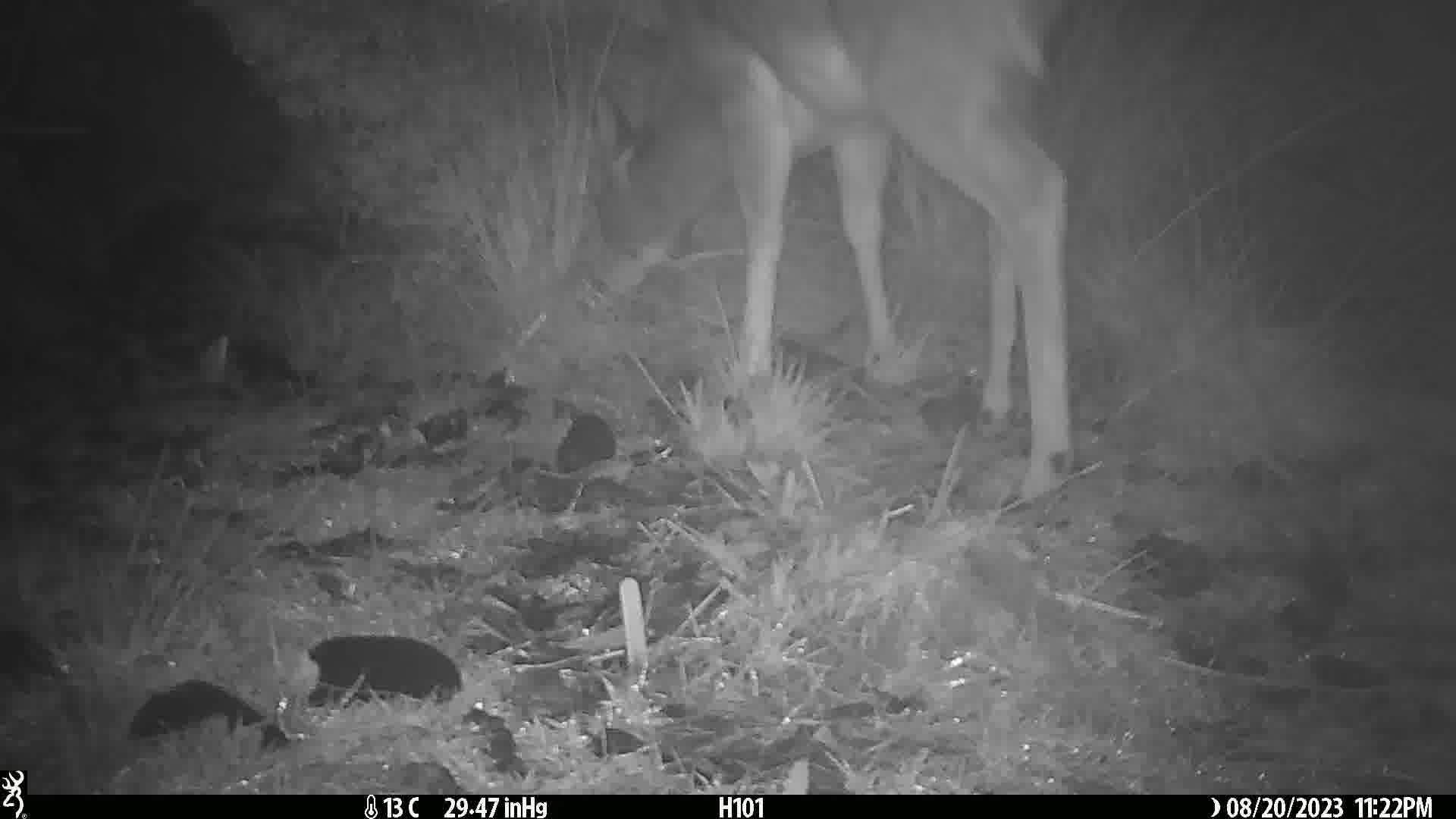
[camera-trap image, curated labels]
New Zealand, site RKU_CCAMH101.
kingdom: Animalia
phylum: Chordata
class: Mammalia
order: Artiodactyla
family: Cervidae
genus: Odocoileus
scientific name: Odocoileus virginianus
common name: white-tailed deer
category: white tailed deer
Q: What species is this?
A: White tailed deer (white-tailed deer) (Odocoileus virginianus).